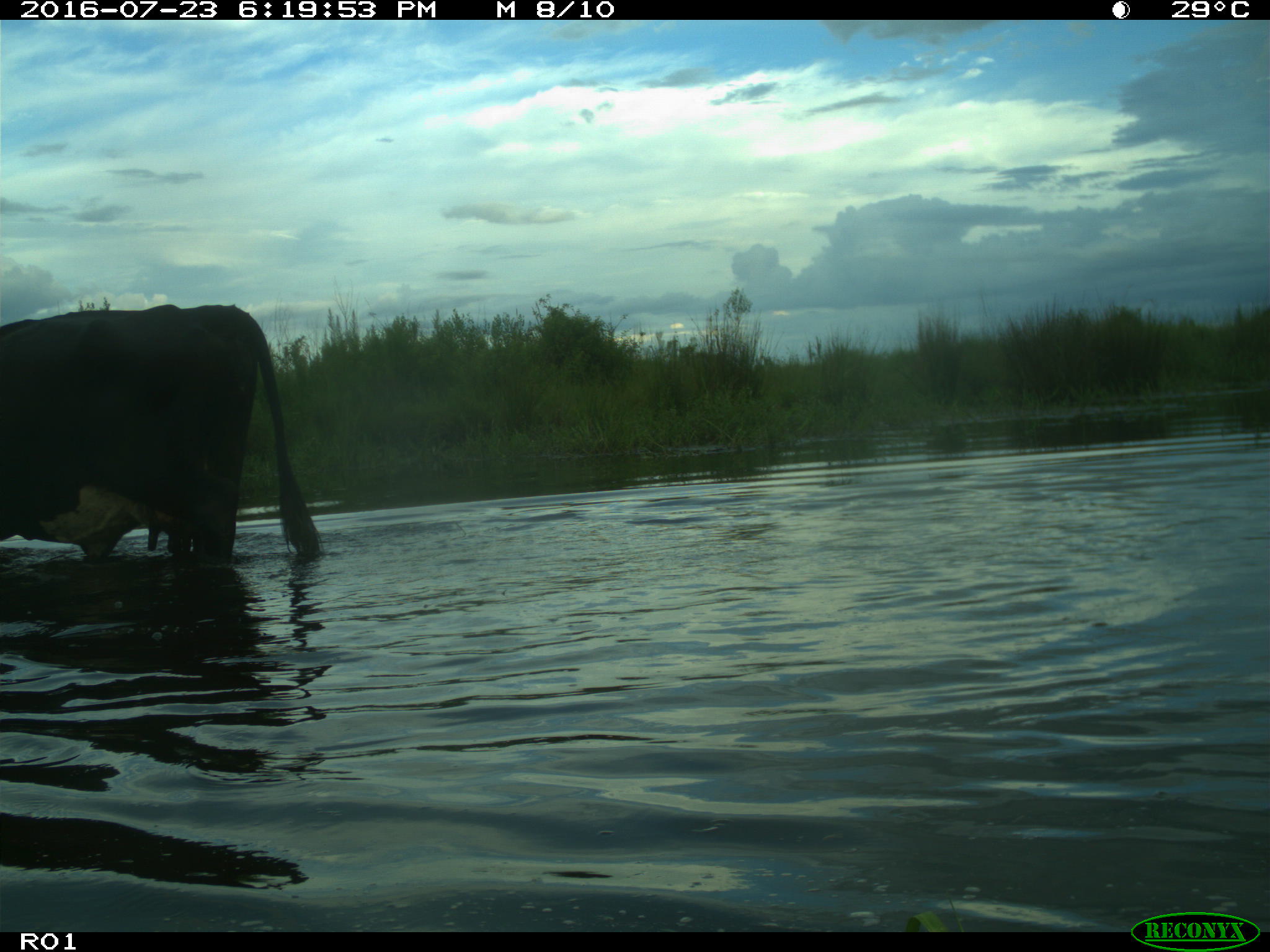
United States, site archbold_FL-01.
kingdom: Animalia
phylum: Chordata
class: Mammalia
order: Artiodactyla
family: Bovidae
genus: Bos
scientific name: Bos taurus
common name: domestic cow